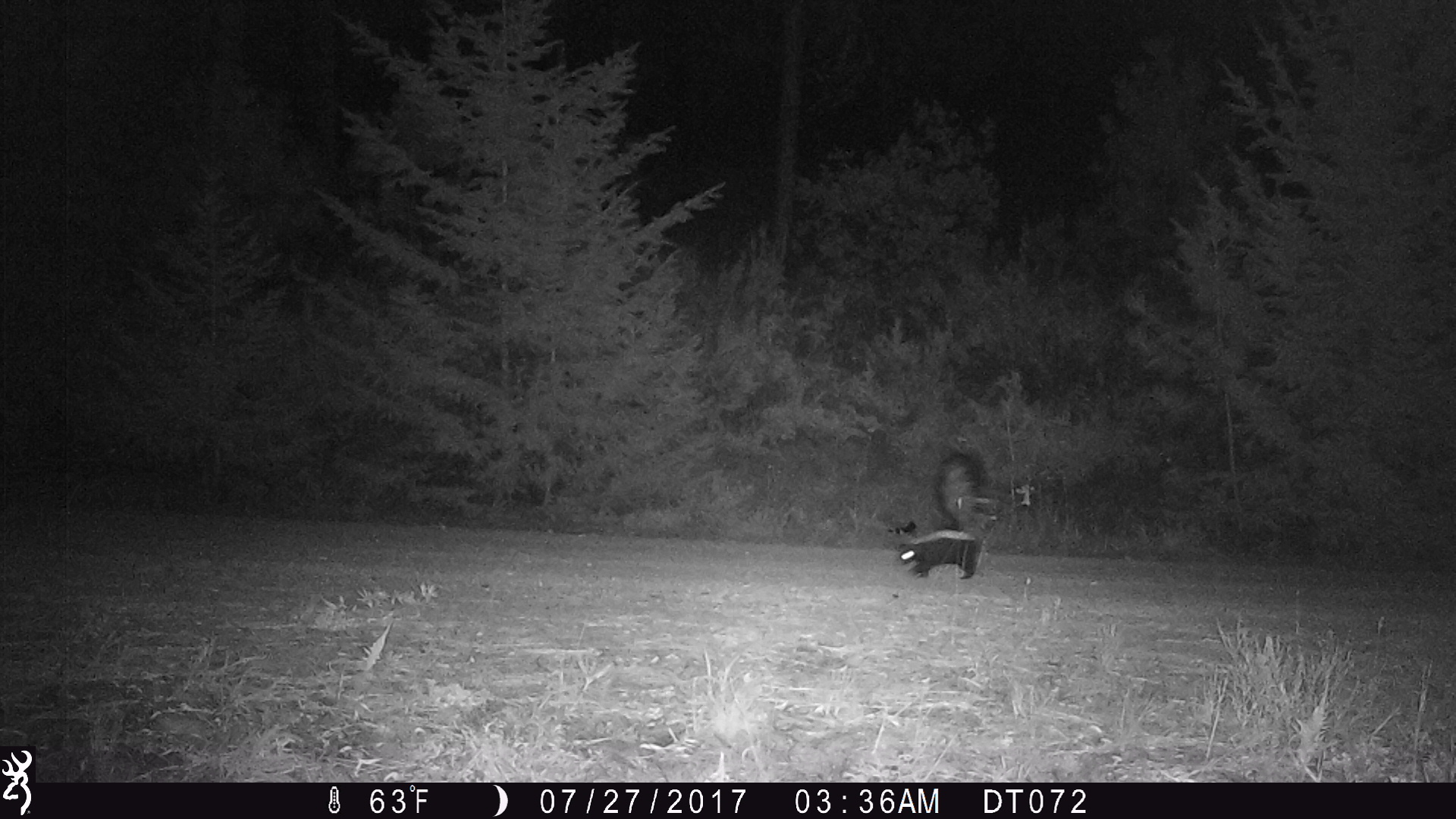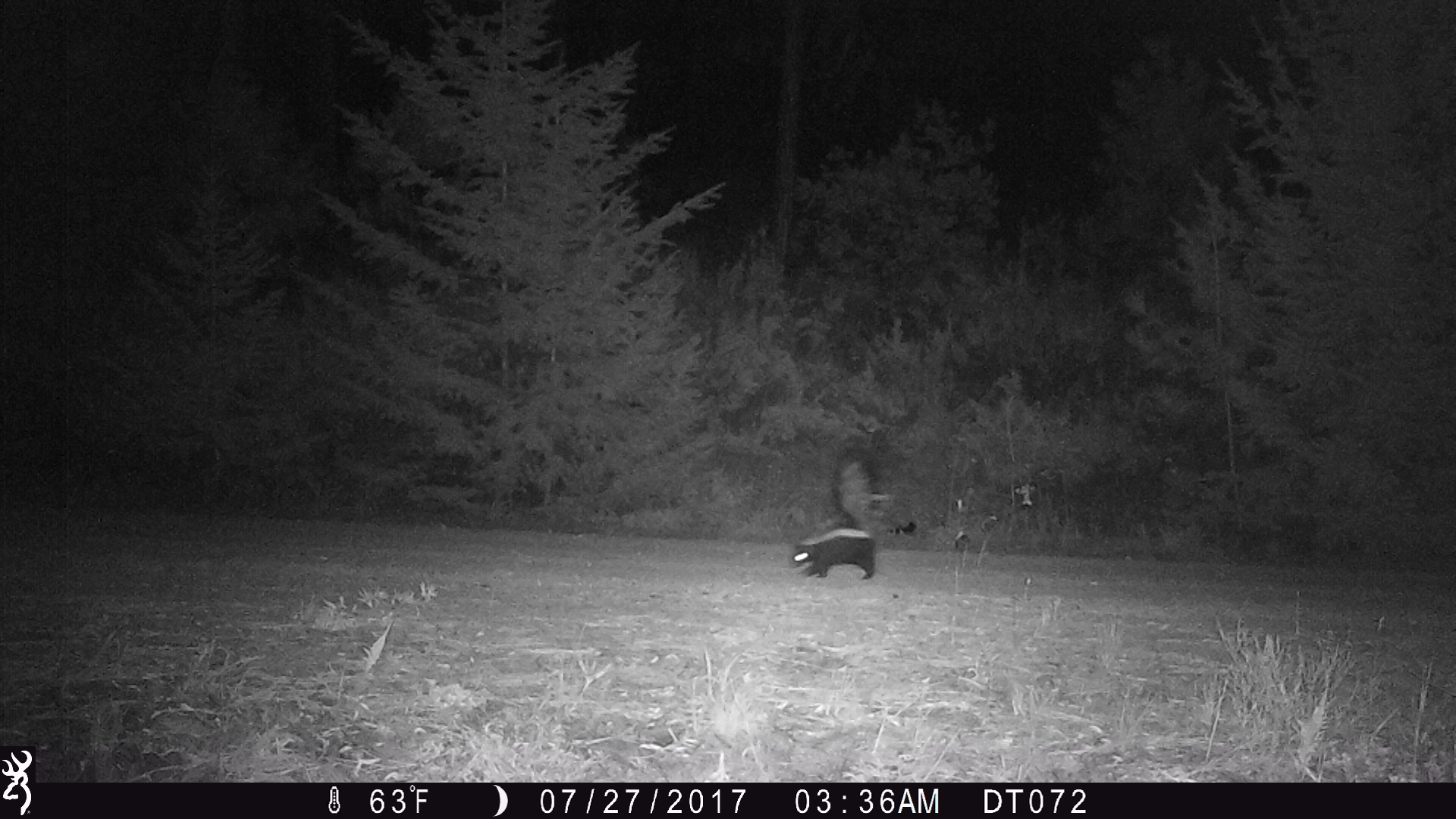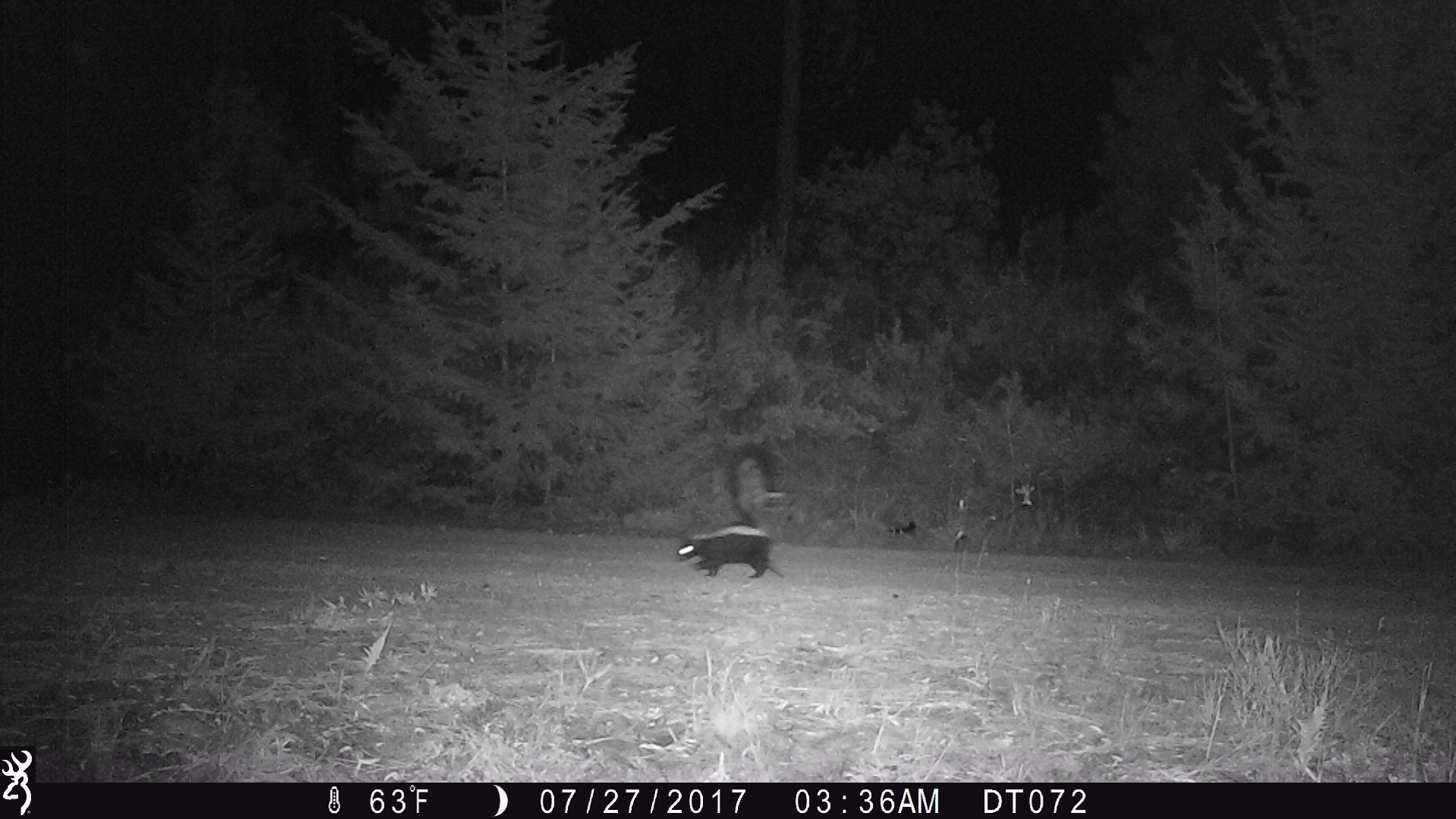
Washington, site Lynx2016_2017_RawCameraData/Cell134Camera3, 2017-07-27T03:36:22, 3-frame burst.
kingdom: Animalia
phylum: Chordata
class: Mammalia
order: Carnivora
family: Mephitidae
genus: Mephitis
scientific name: Mephitis mephitis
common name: striped skunk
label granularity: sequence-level